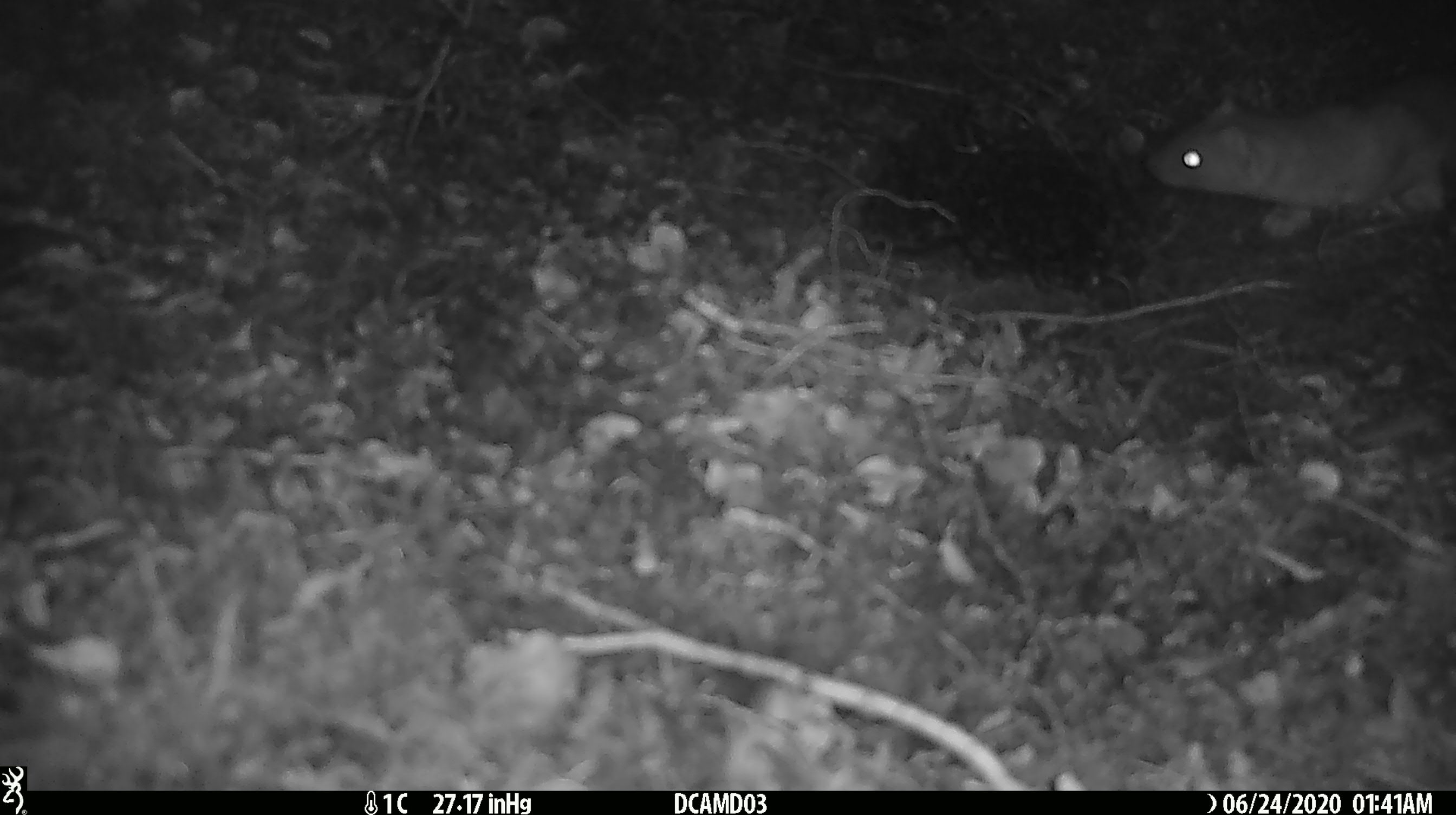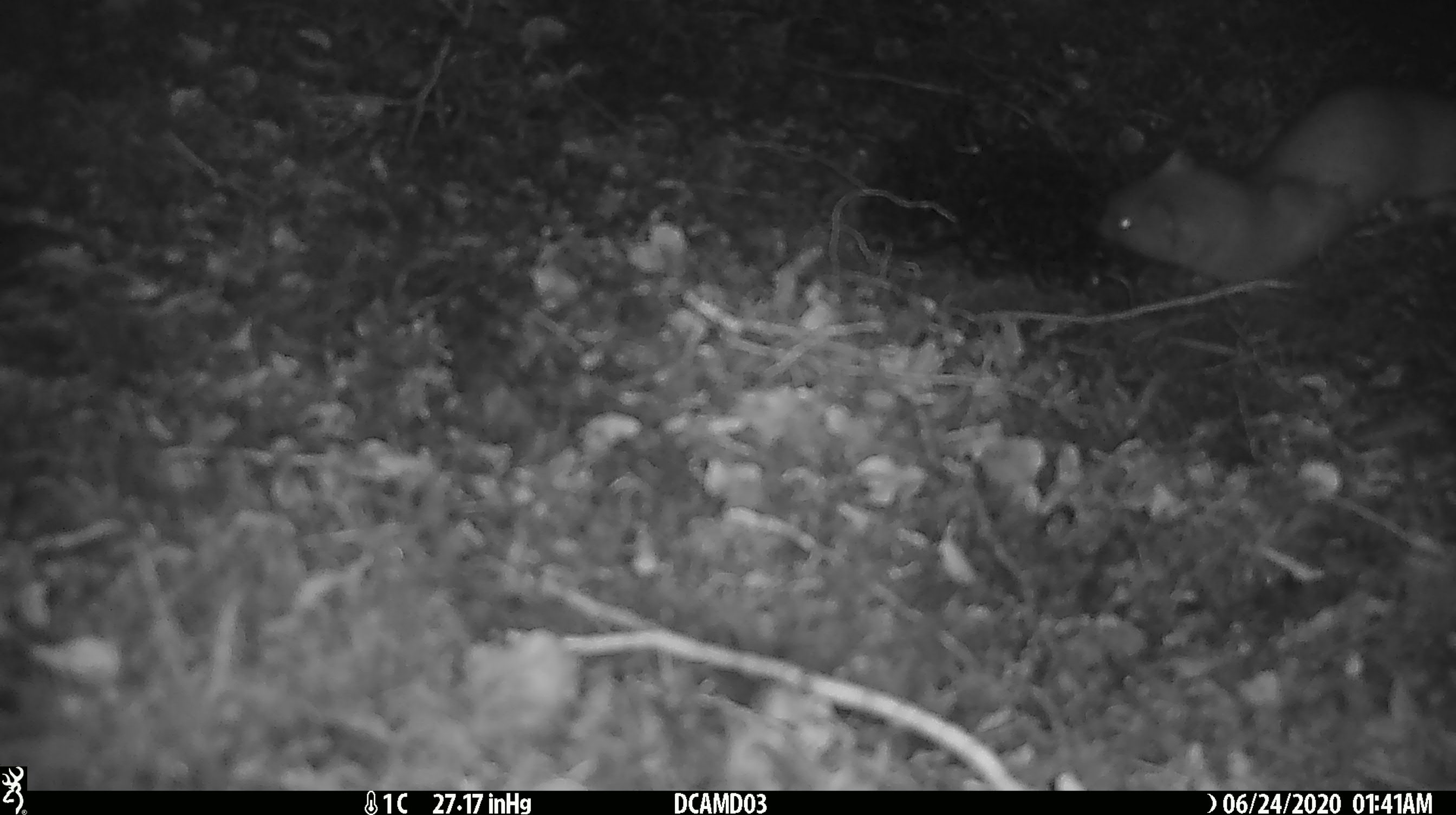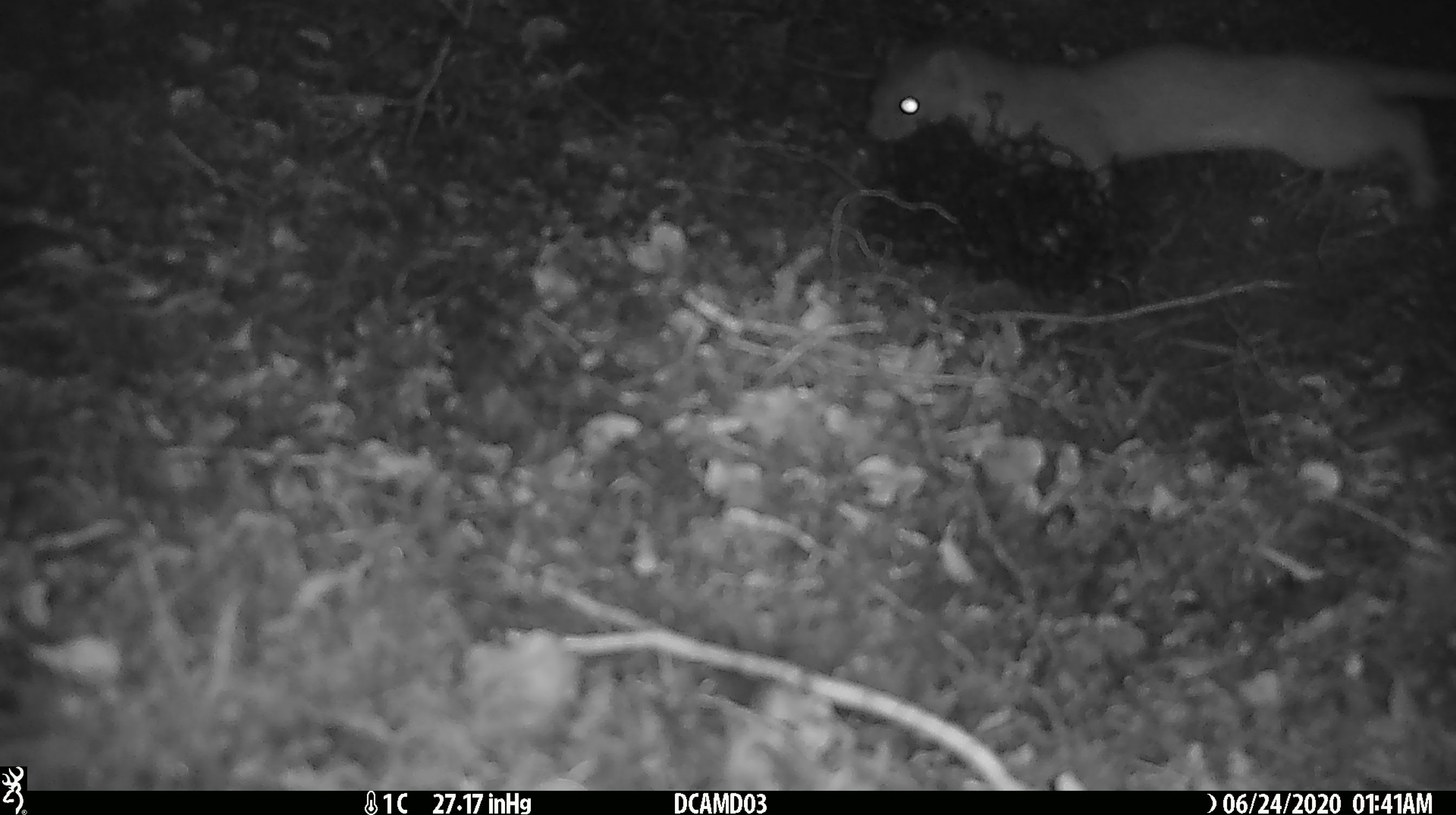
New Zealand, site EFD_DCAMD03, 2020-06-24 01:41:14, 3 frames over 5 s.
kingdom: Animalia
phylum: Chordata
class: Mammalia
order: Carnivora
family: Mustelidae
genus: Mustela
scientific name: Mustela erminea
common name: stoat